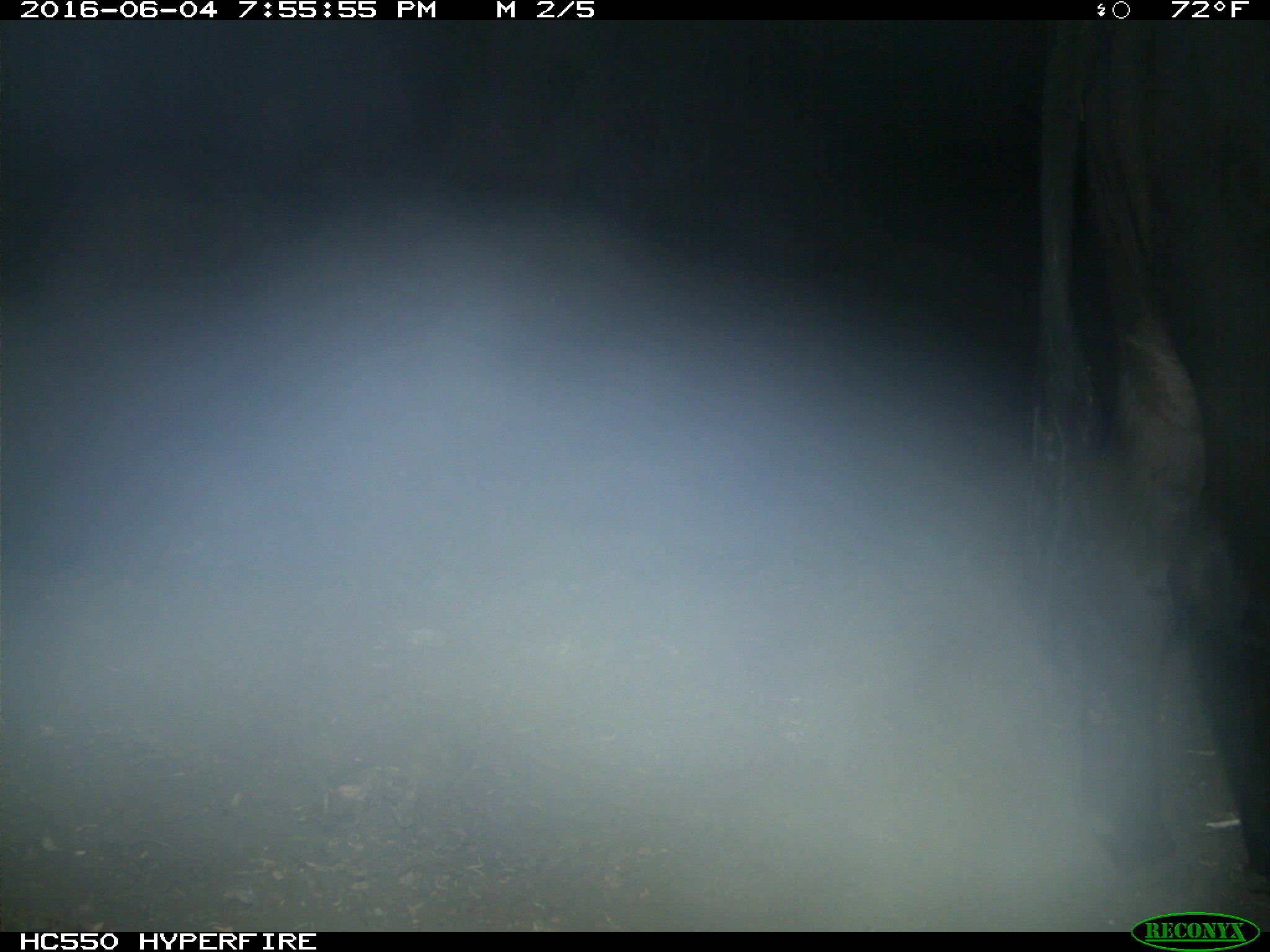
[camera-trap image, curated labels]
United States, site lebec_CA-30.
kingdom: Animalia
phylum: Chordata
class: Mammalia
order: Artiodactyla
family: Bovidae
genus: Bos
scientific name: Bos taurus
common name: domestic cow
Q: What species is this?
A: Bos taurus (domestic cow).